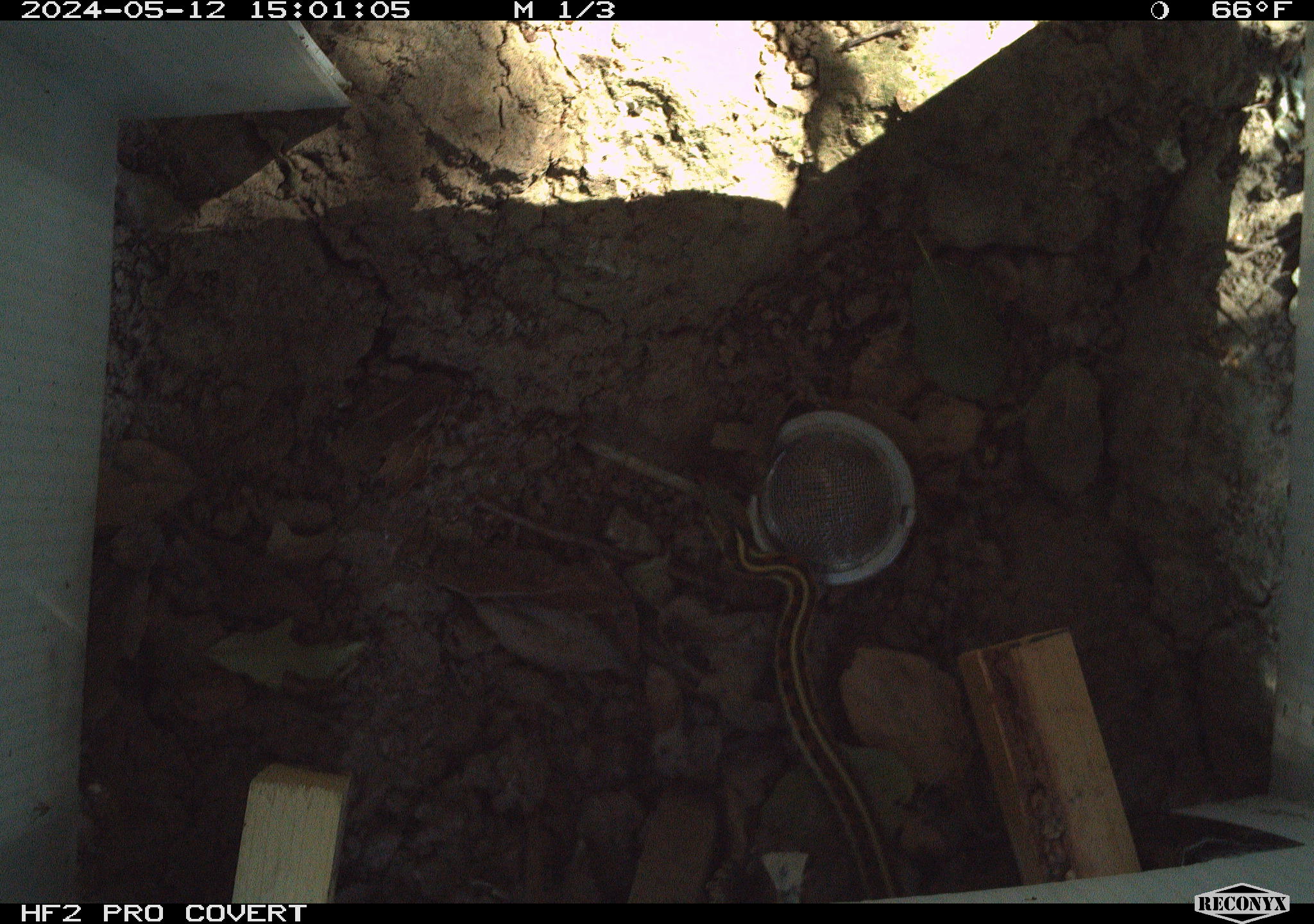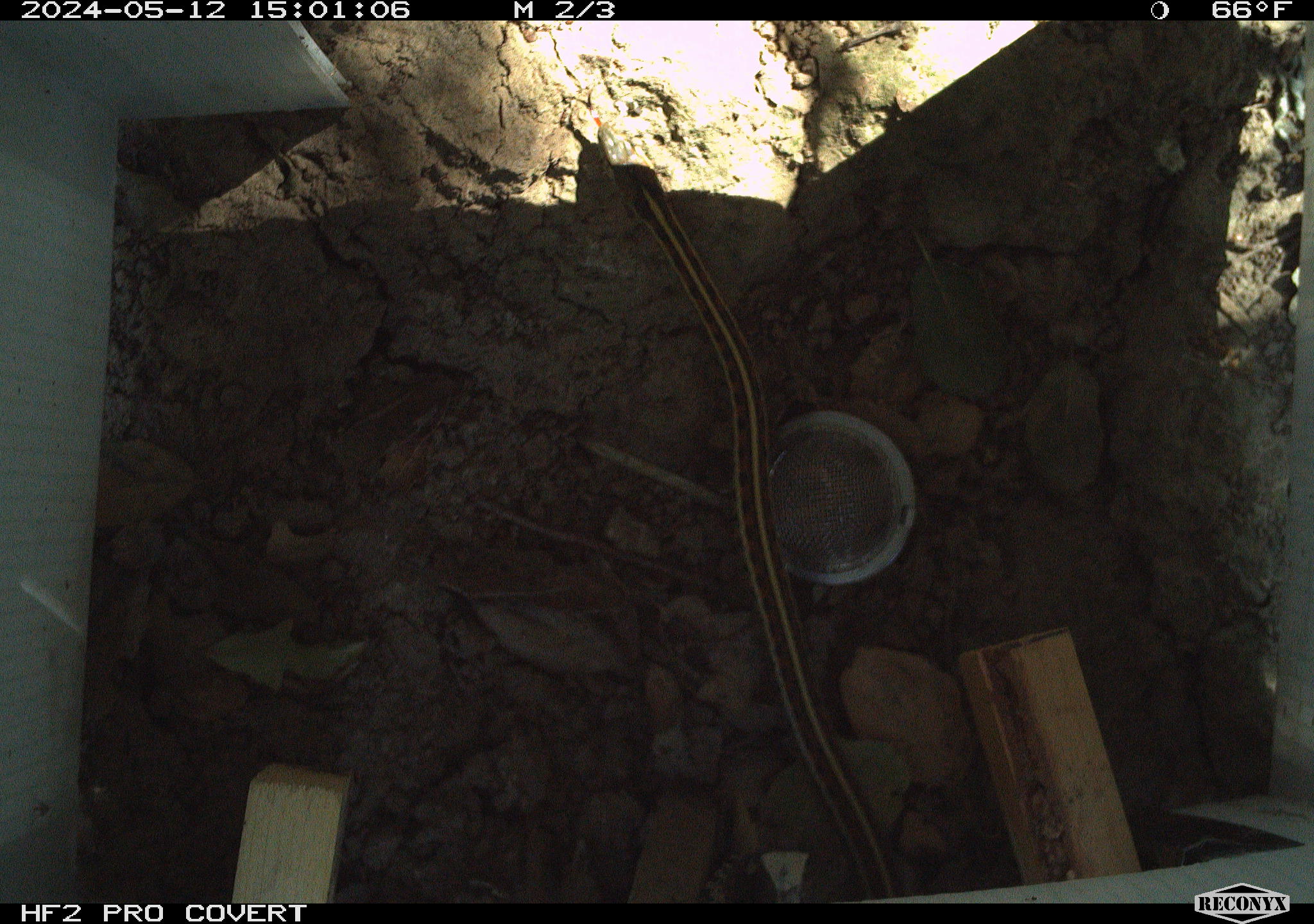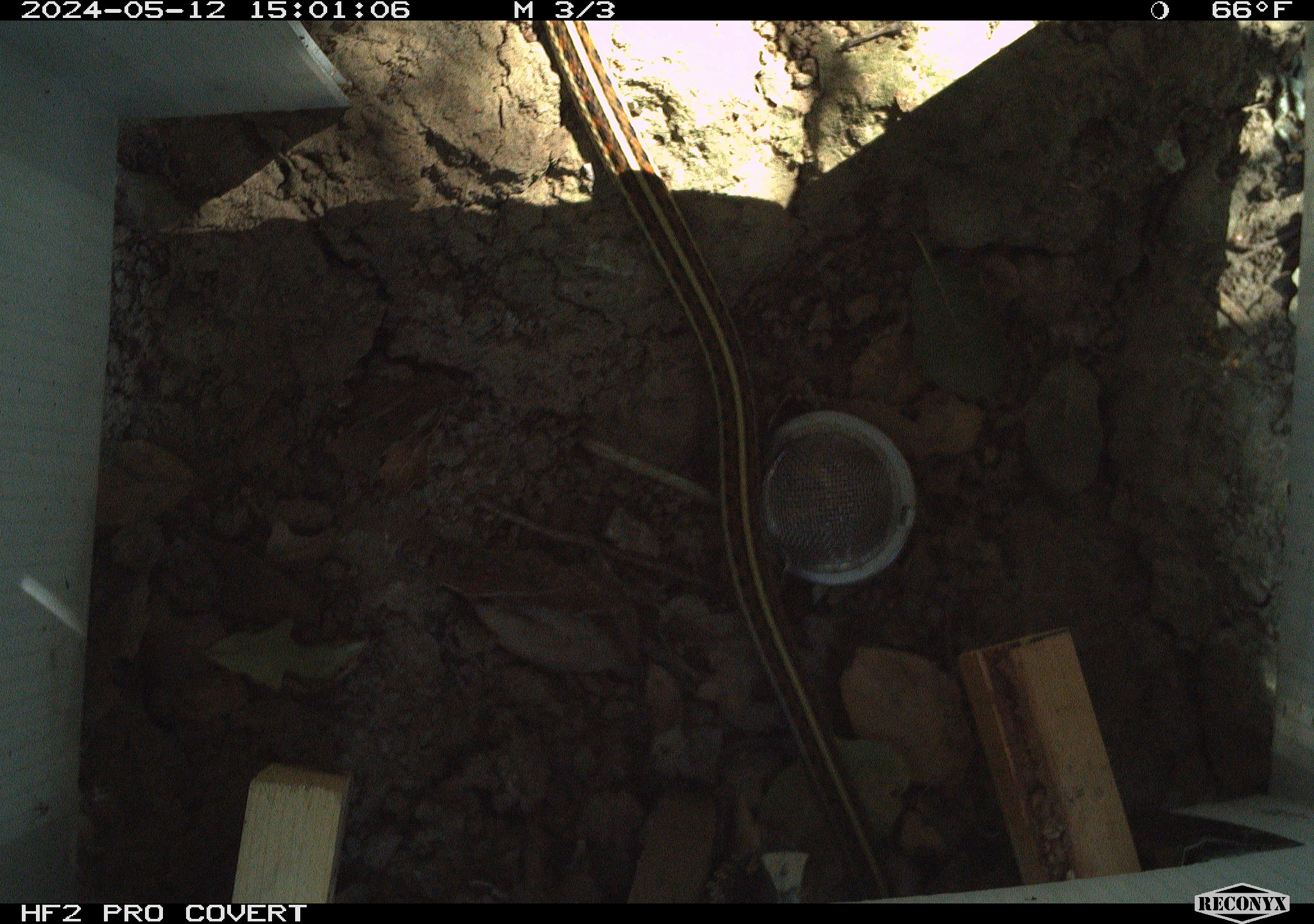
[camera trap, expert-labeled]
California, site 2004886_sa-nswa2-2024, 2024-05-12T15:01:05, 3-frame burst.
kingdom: Animalia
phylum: Chordata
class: Reptilia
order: Squamata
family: Colubridae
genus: Thamnophis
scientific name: Thamnophis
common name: american gartersnakes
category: thamnophis species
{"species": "thamnophis species (american gartersnakes) (Thamnophis)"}